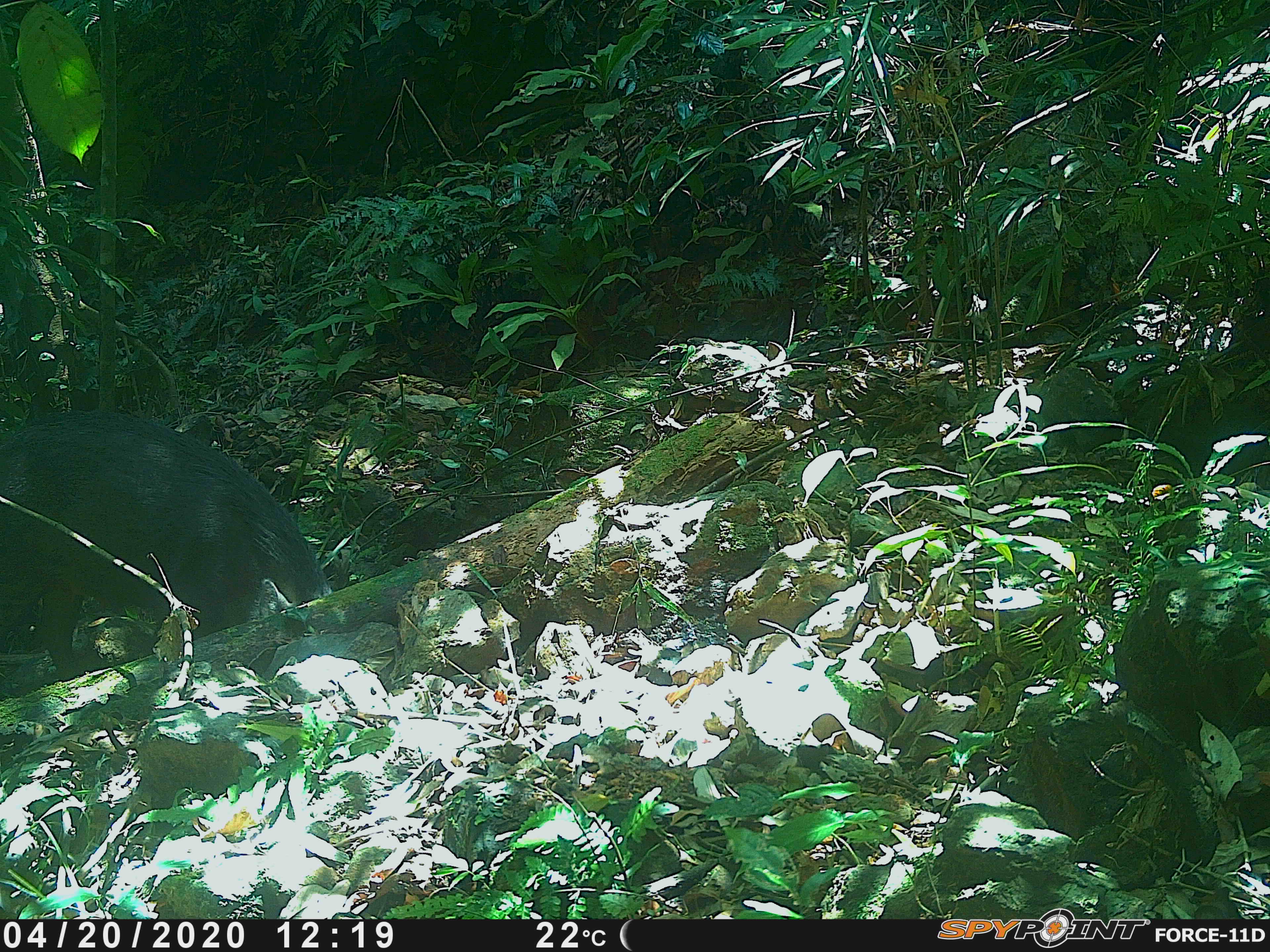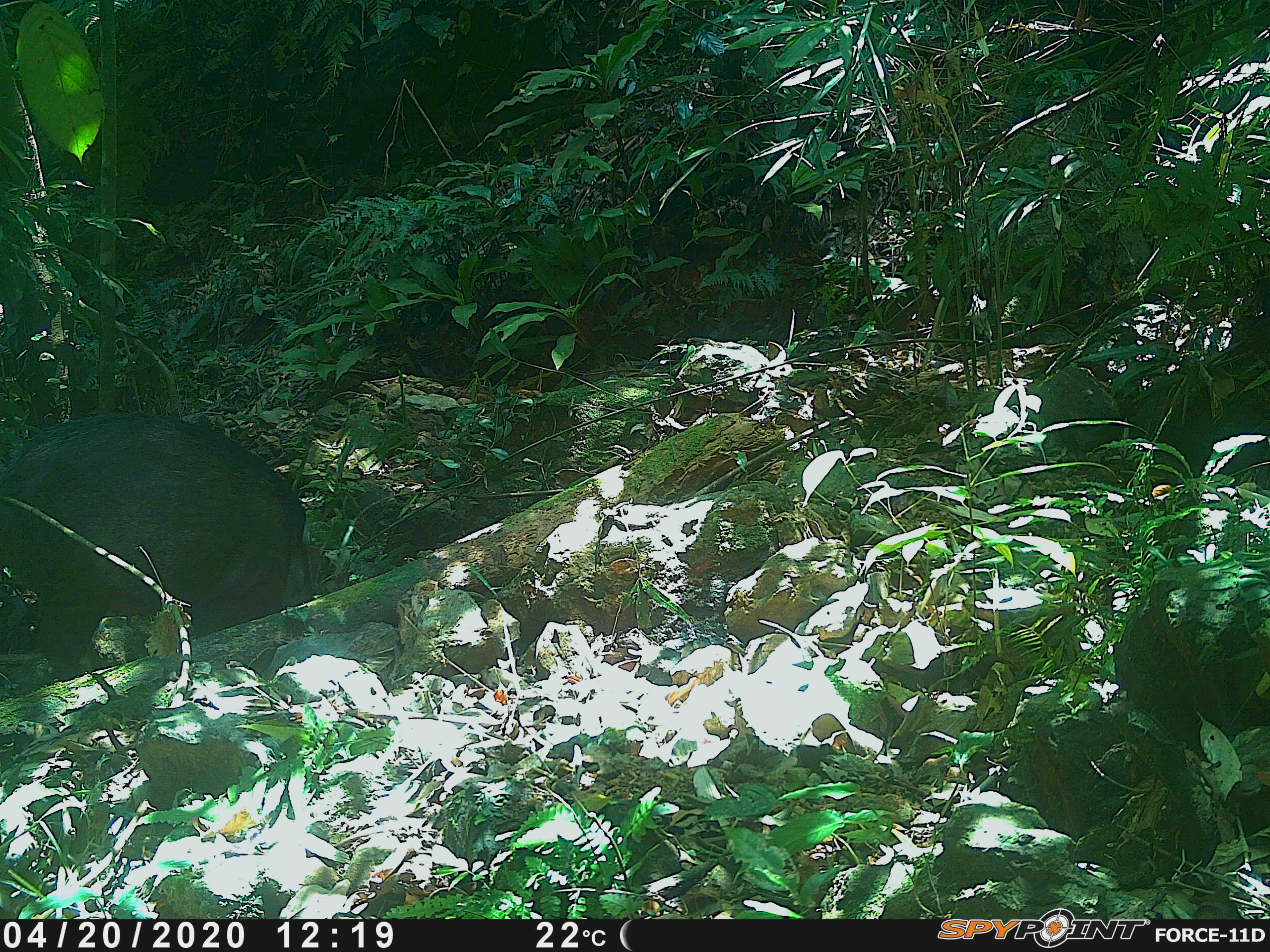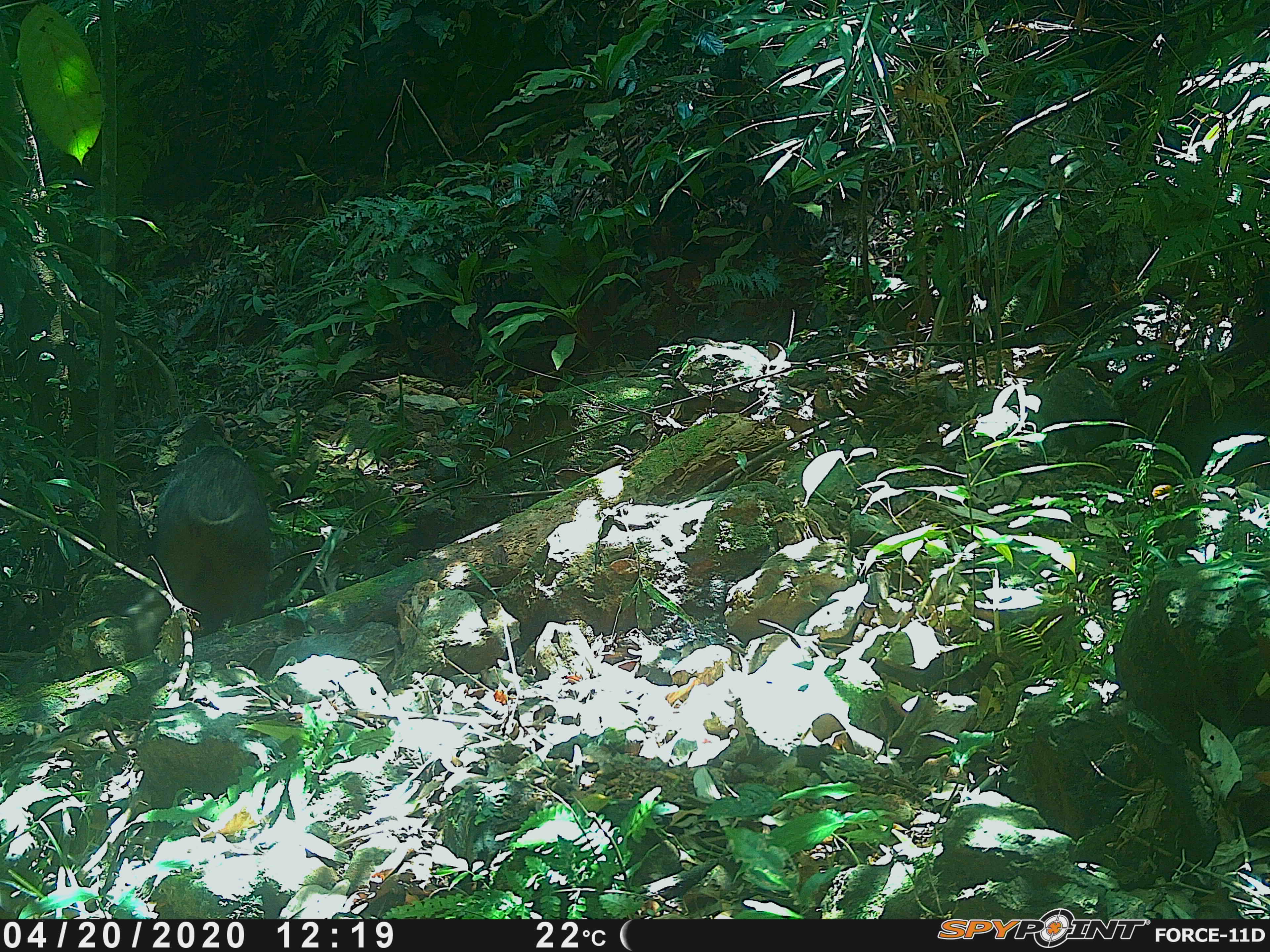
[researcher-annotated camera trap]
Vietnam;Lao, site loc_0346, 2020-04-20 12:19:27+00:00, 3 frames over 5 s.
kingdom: Animalia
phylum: Chordata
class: Mammalia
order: Artiodactyla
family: Suidae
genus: Sus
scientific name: Sus scrofa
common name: eurasian wild pig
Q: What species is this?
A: Eurasian wild pig (Sus scrofa).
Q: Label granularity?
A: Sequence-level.